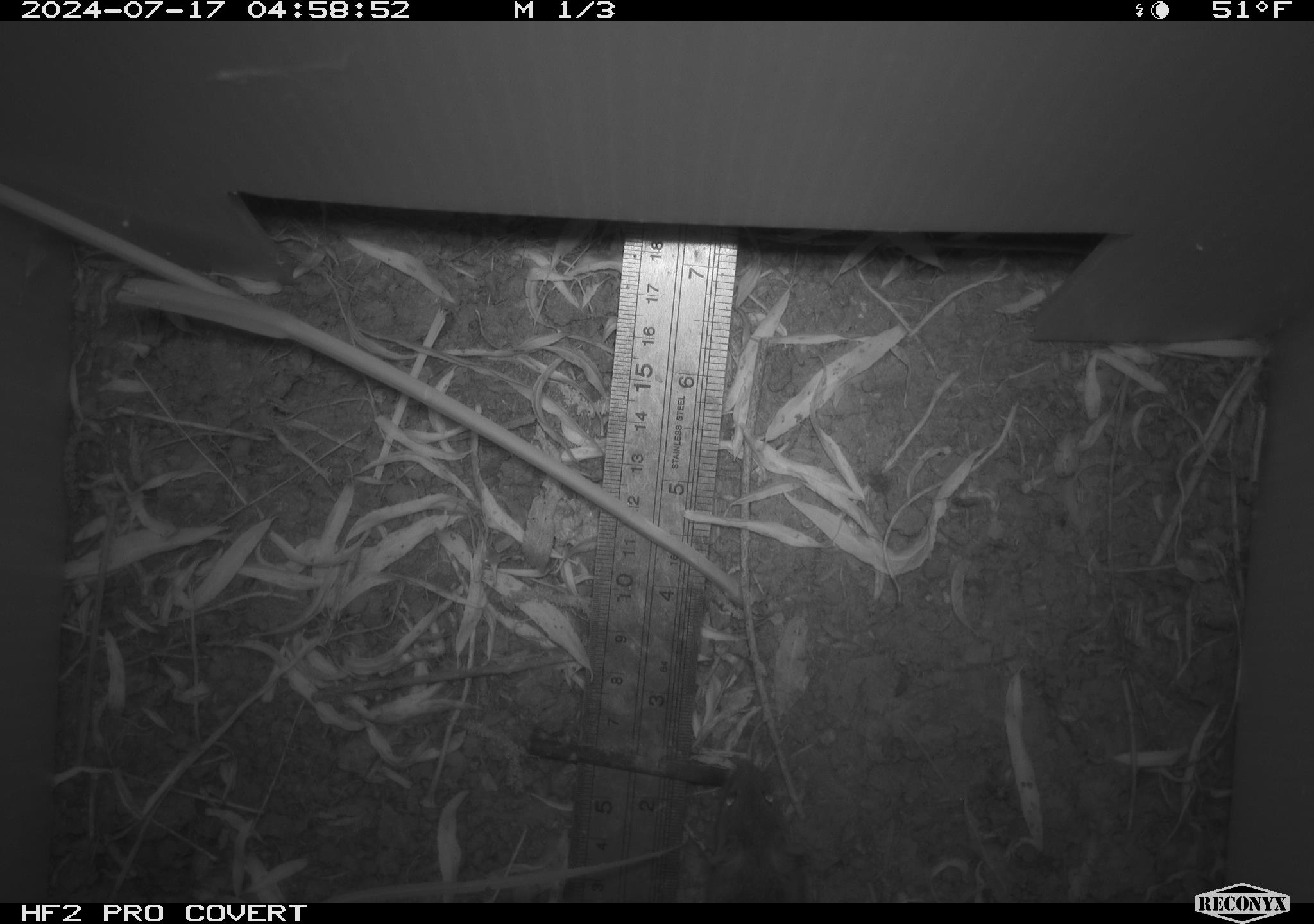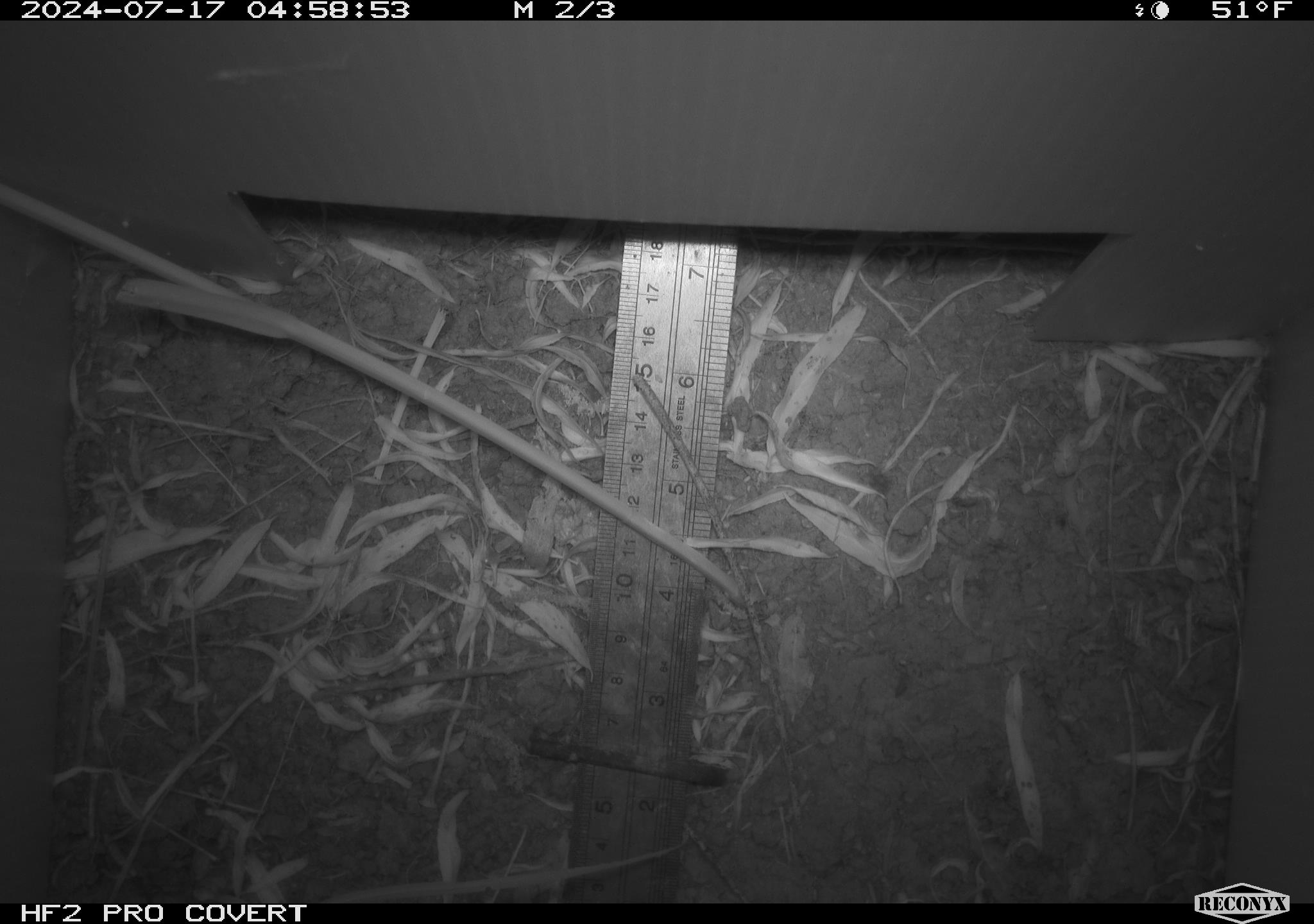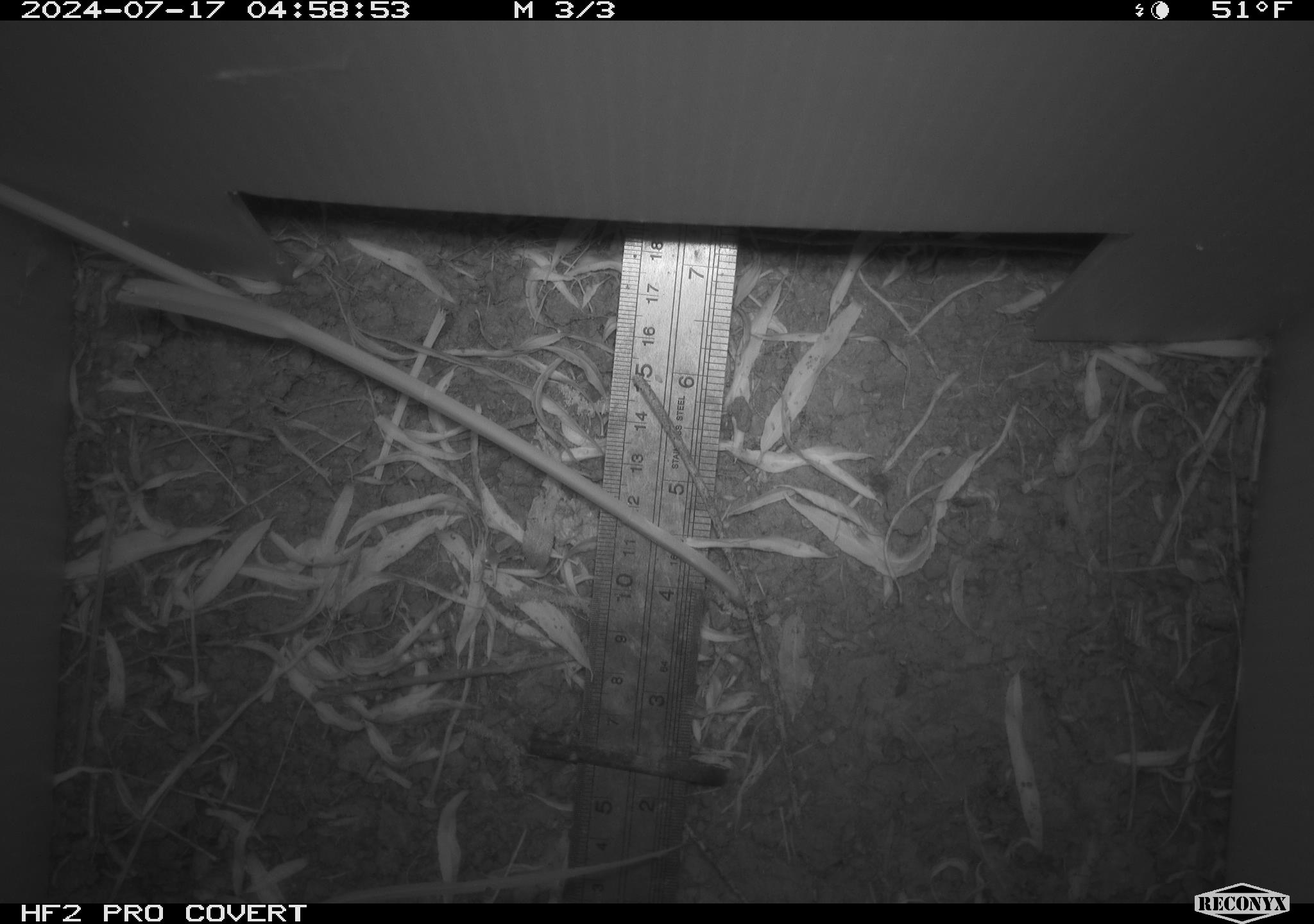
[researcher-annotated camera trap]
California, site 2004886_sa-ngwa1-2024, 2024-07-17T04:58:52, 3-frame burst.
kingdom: Animalia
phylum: Chordata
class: Mammalia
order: Rodentia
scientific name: Rodentia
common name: mouse species